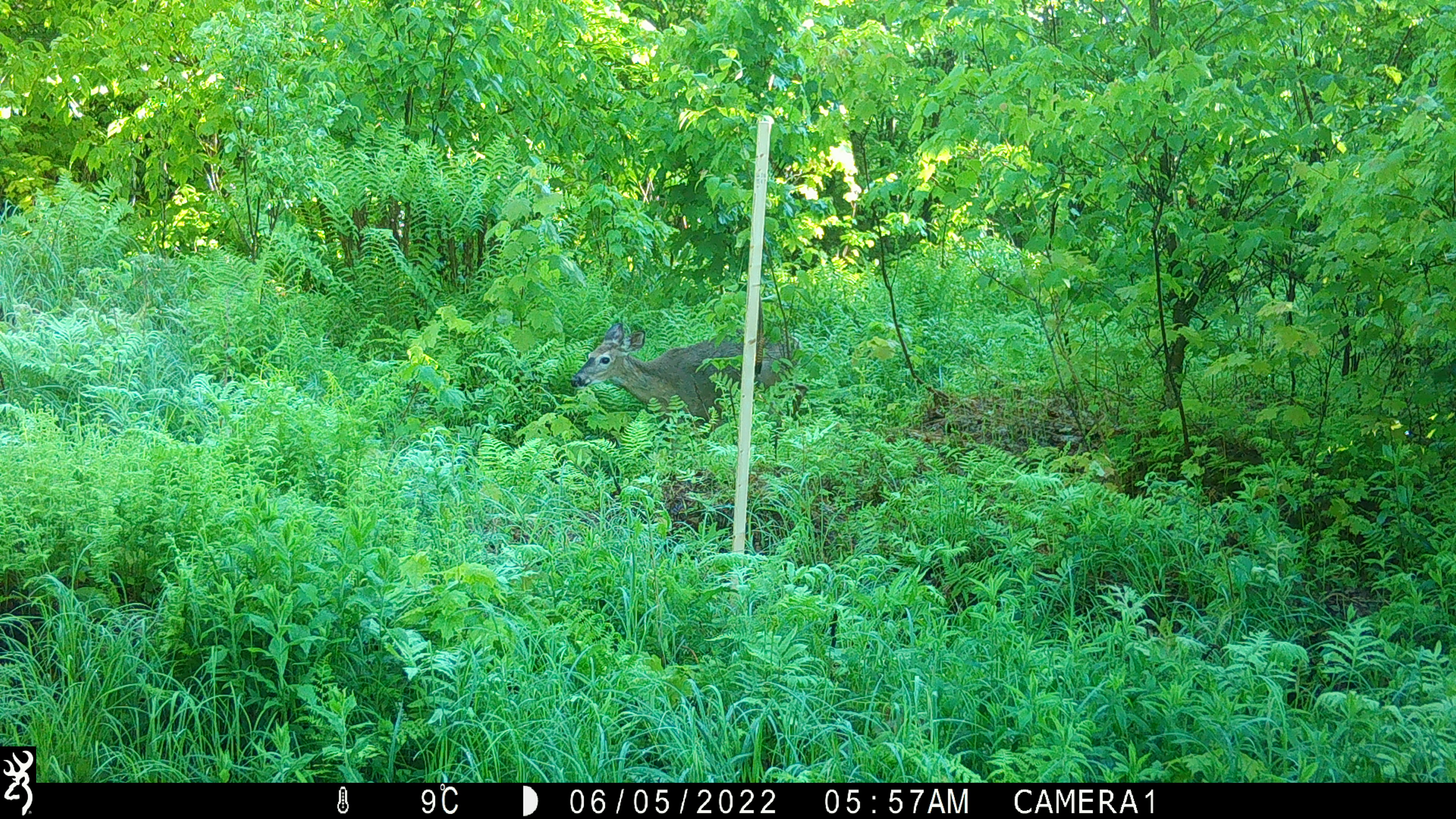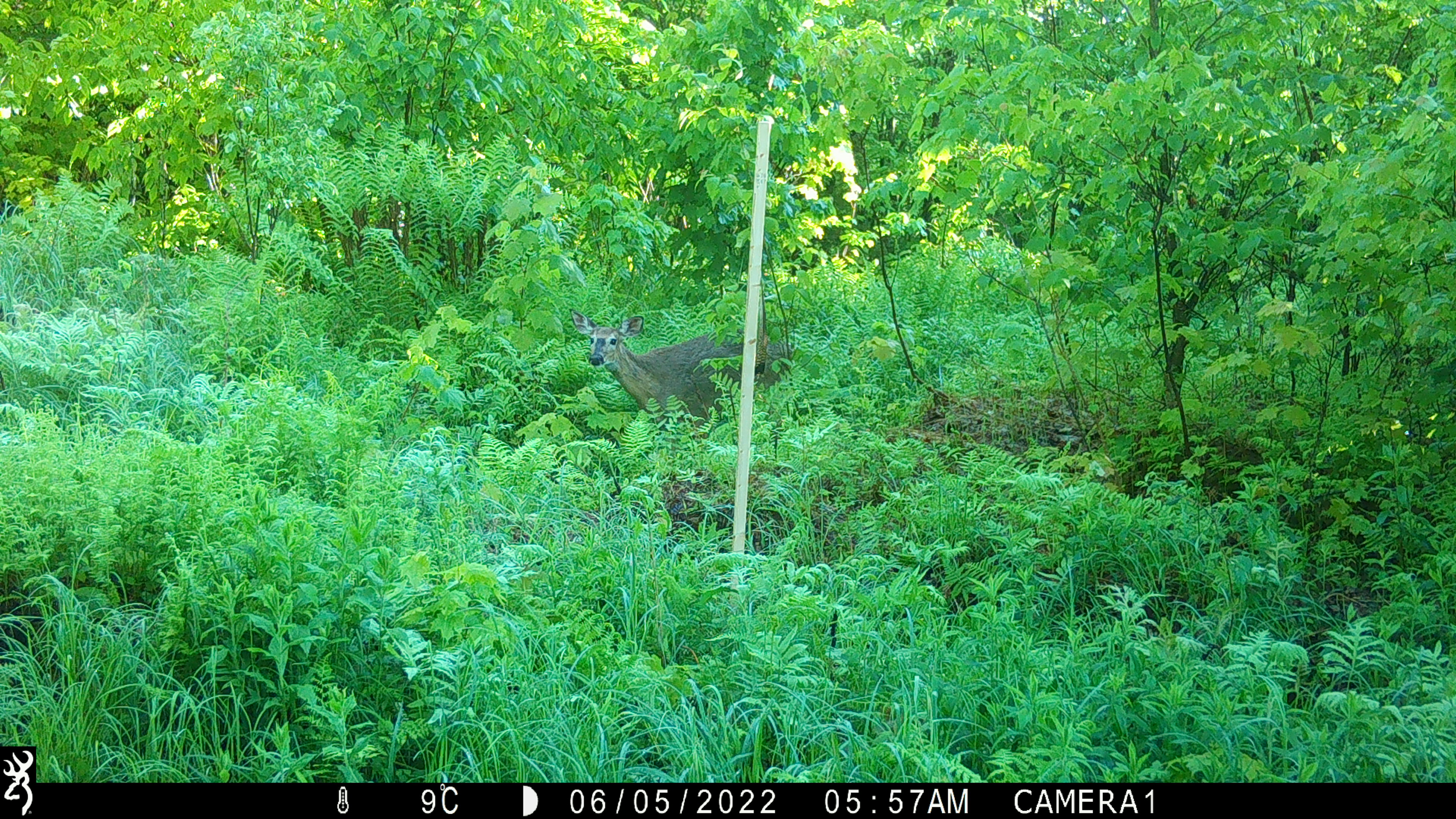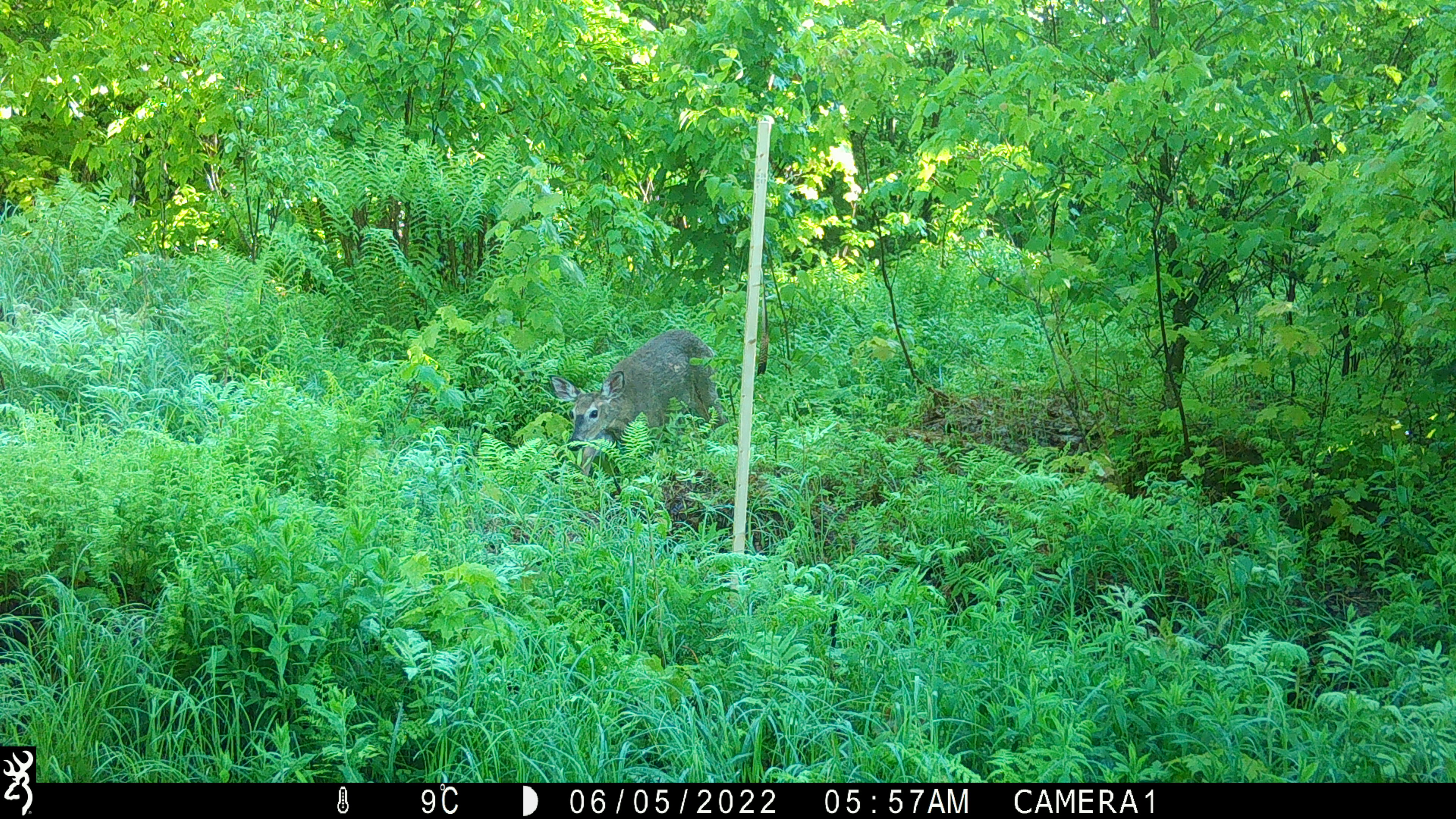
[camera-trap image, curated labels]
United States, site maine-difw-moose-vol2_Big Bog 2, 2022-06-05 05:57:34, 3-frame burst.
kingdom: Animalia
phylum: Chordata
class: Mammalia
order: Artiodactyla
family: Cervidae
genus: Odocoileus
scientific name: Odocoileus virginianus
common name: white-tailed deer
White-tailed deer (Odocoileus virginianus).